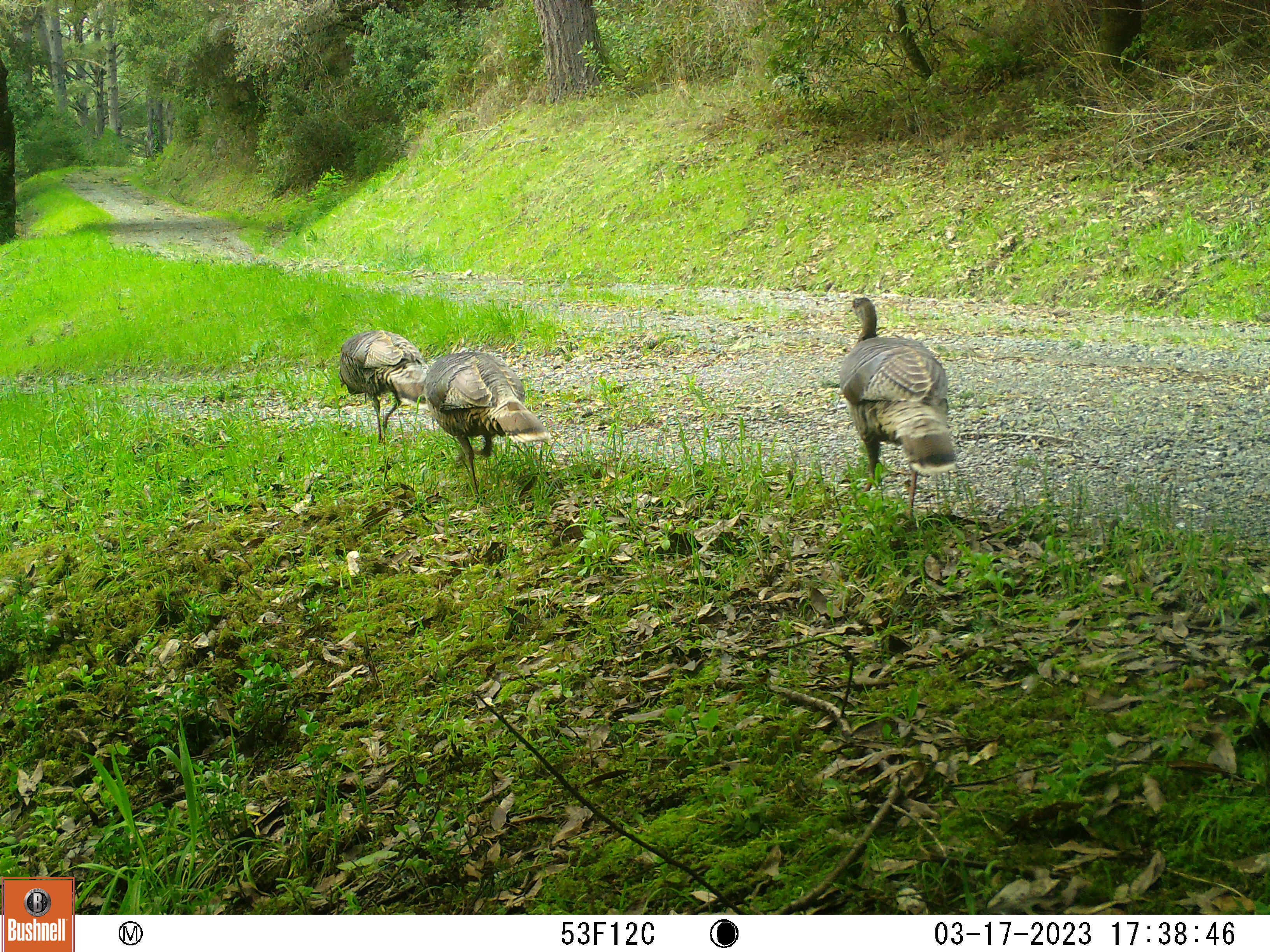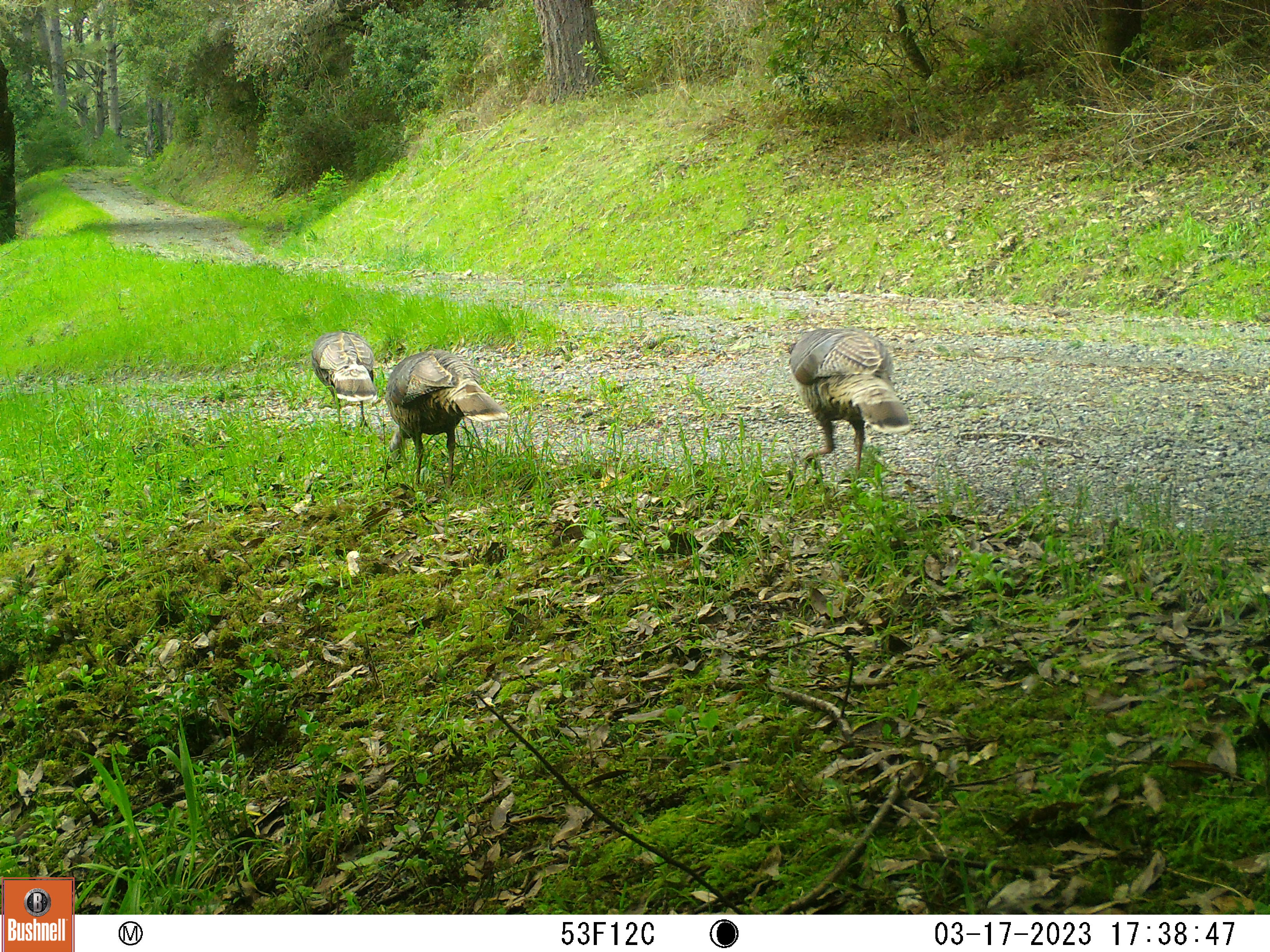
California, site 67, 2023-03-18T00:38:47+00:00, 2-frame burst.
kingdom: Animalia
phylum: Chordata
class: Aves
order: Galliformes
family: Phasianidae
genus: Meleagris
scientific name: Meleagris gallopavo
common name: turkey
Turkey (Meleagris gallopavo).